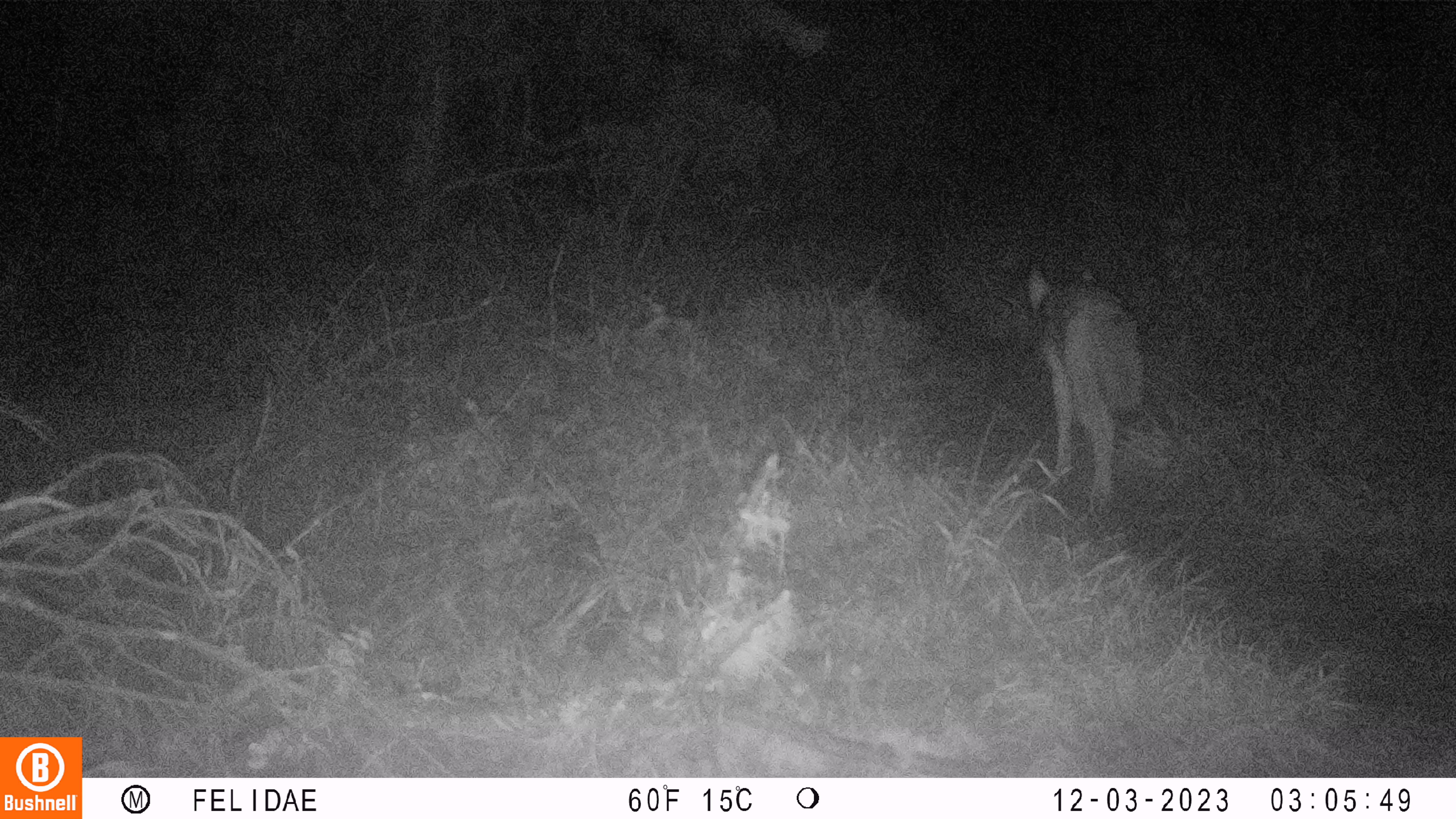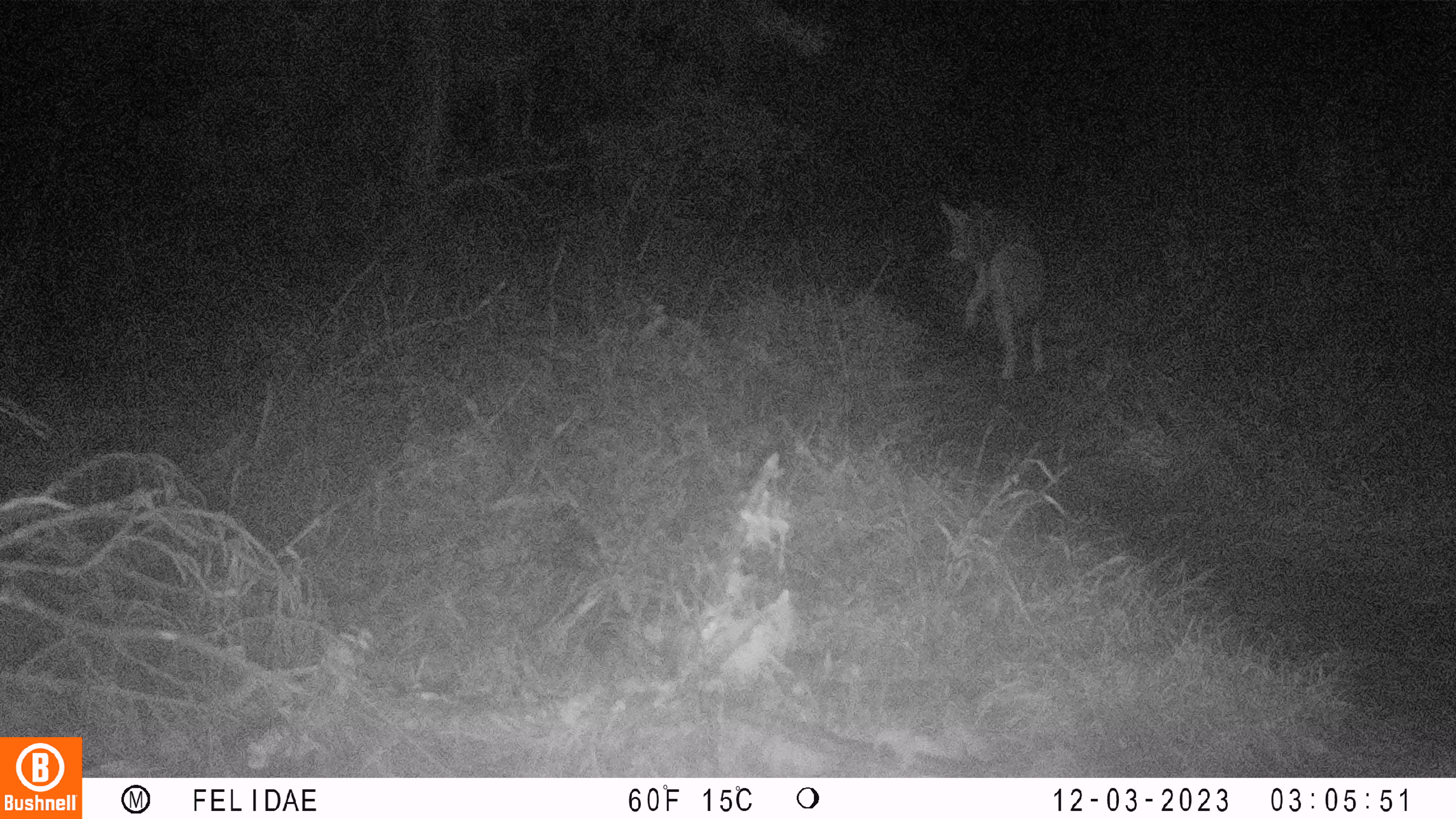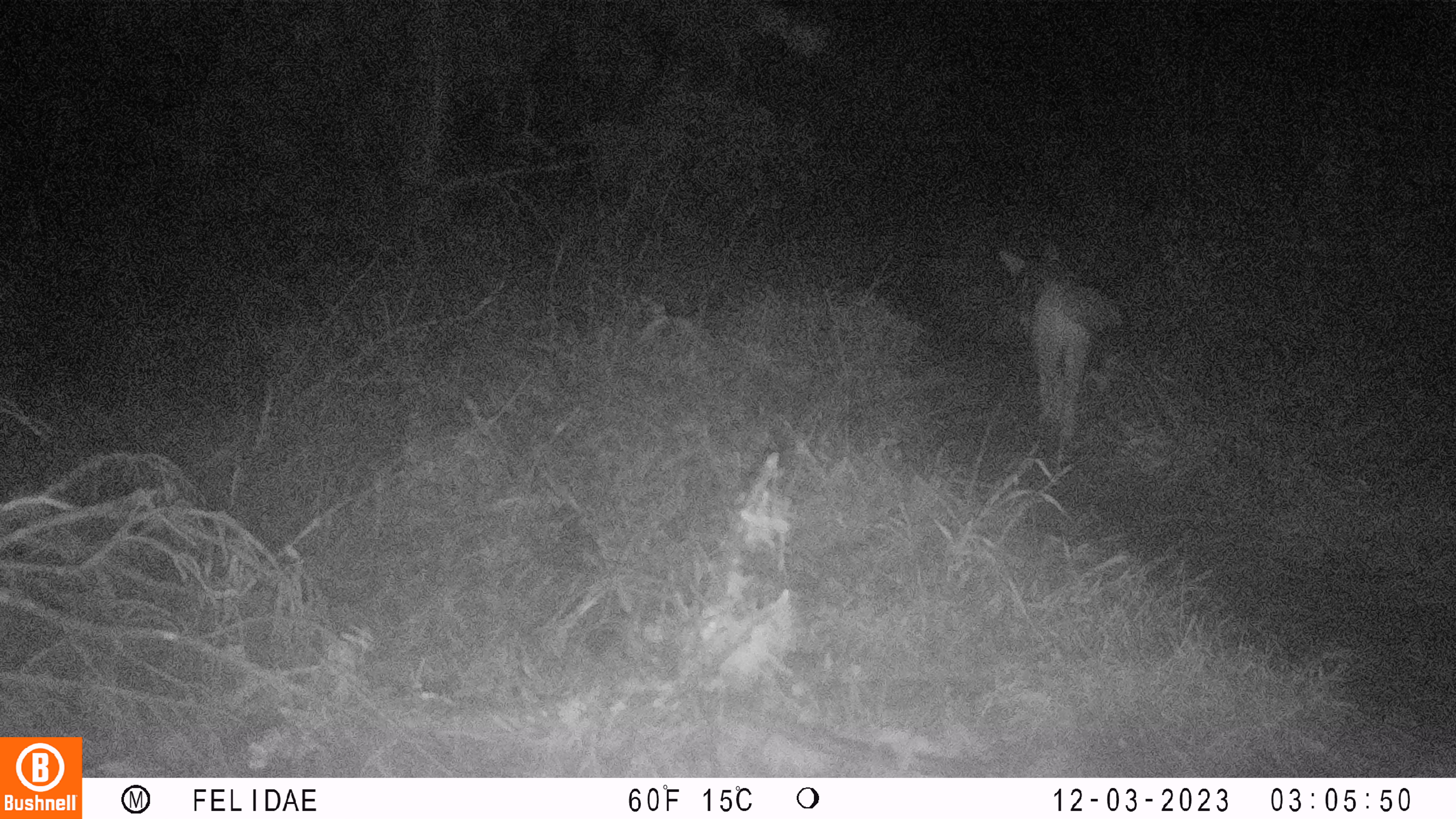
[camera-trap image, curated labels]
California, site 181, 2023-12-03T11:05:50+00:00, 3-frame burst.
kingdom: Animalia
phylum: Chordata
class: Mammalia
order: Carnivora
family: Canidae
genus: Canis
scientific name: Canis latrans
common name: coyote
Coyote (Canis latrans).